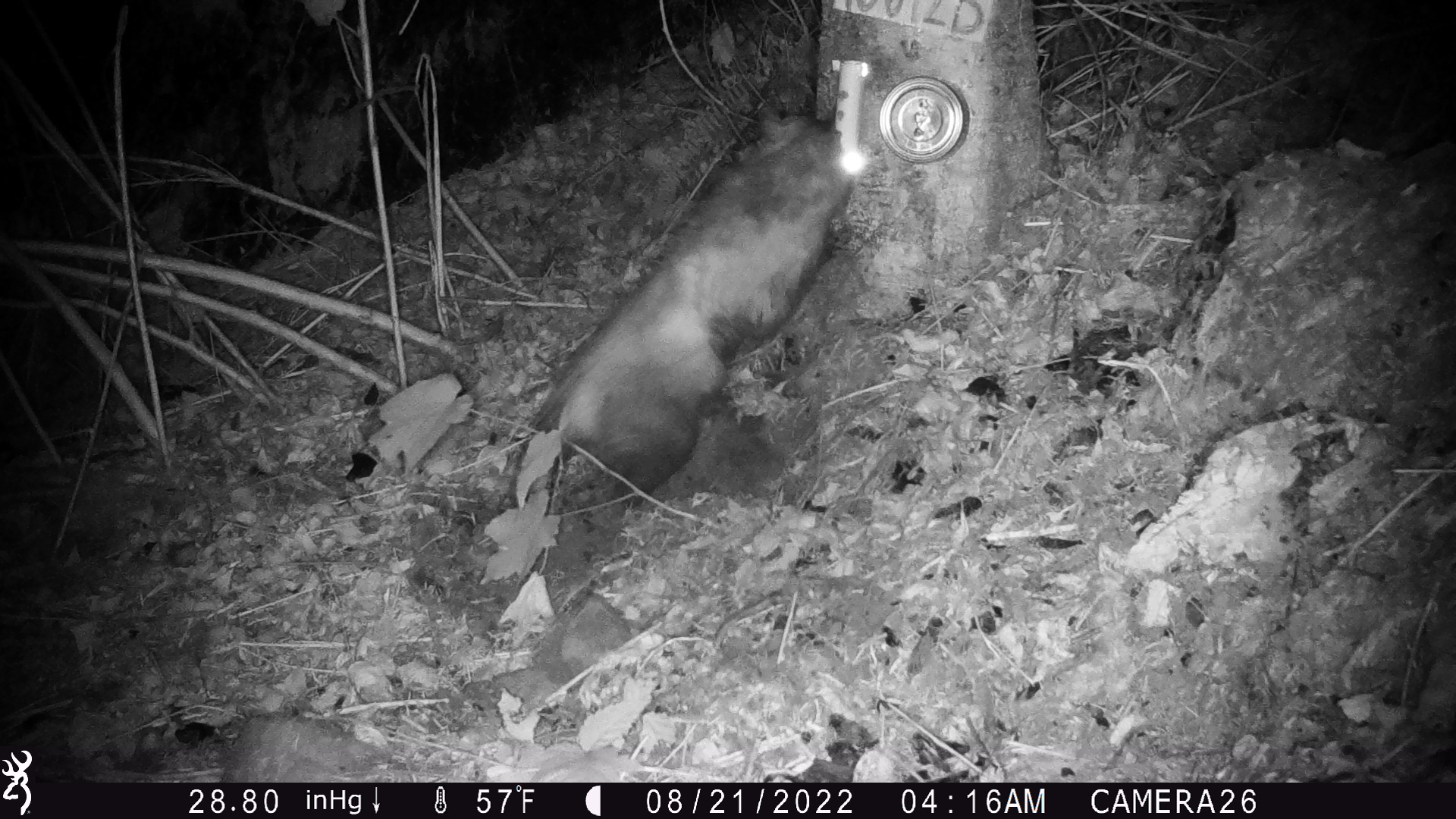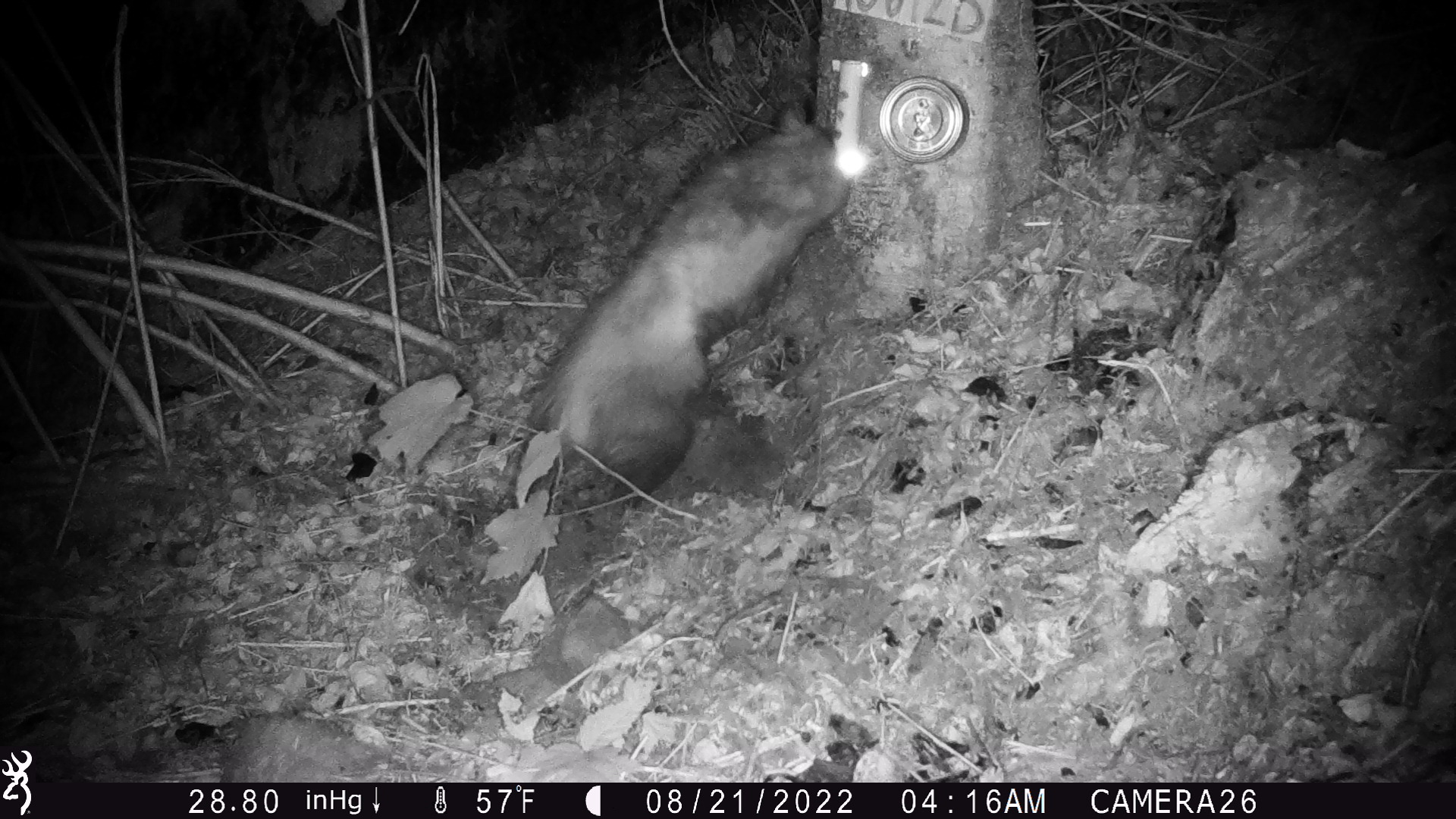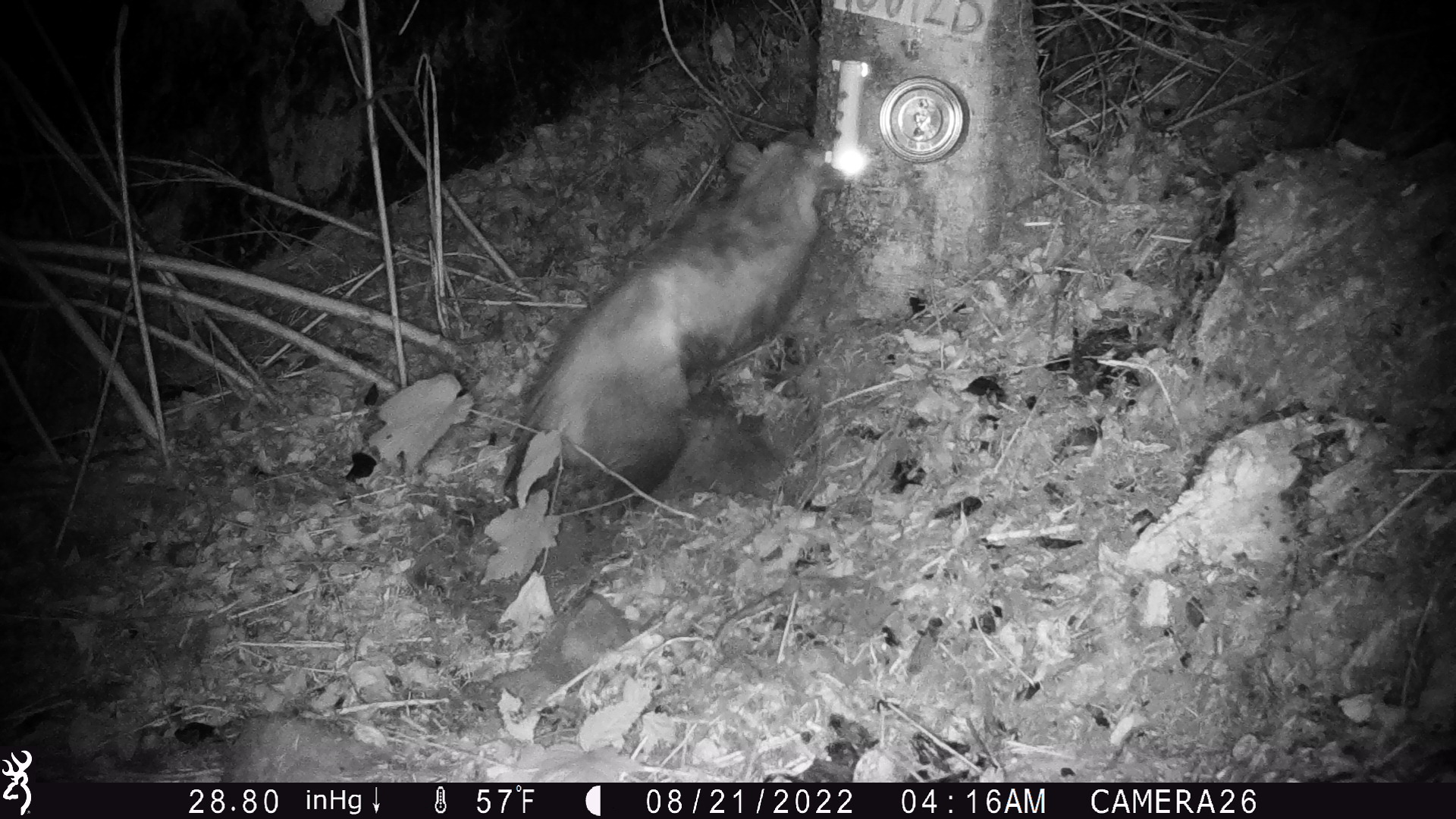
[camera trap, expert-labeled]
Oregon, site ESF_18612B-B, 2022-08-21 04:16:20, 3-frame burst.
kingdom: Animalia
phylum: Chordata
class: Mammalia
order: Didelphimorphia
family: Didelphidae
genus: Didelphis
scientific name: Didelphis virginiana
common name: virginia opossum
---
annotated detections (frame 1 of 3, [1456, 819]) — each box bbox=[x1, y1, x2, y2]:
virginia opossum: bbox=[488, 98, 882, 544]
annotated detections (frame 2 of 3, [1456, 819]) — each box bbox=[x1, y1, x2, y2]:
virginia opossum: bbox=[502, 83, 871, 549]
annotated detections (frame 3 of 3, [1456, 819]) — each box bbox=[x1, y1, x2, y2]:
virginia opossum: bbox=[507, 103, 847, 559]